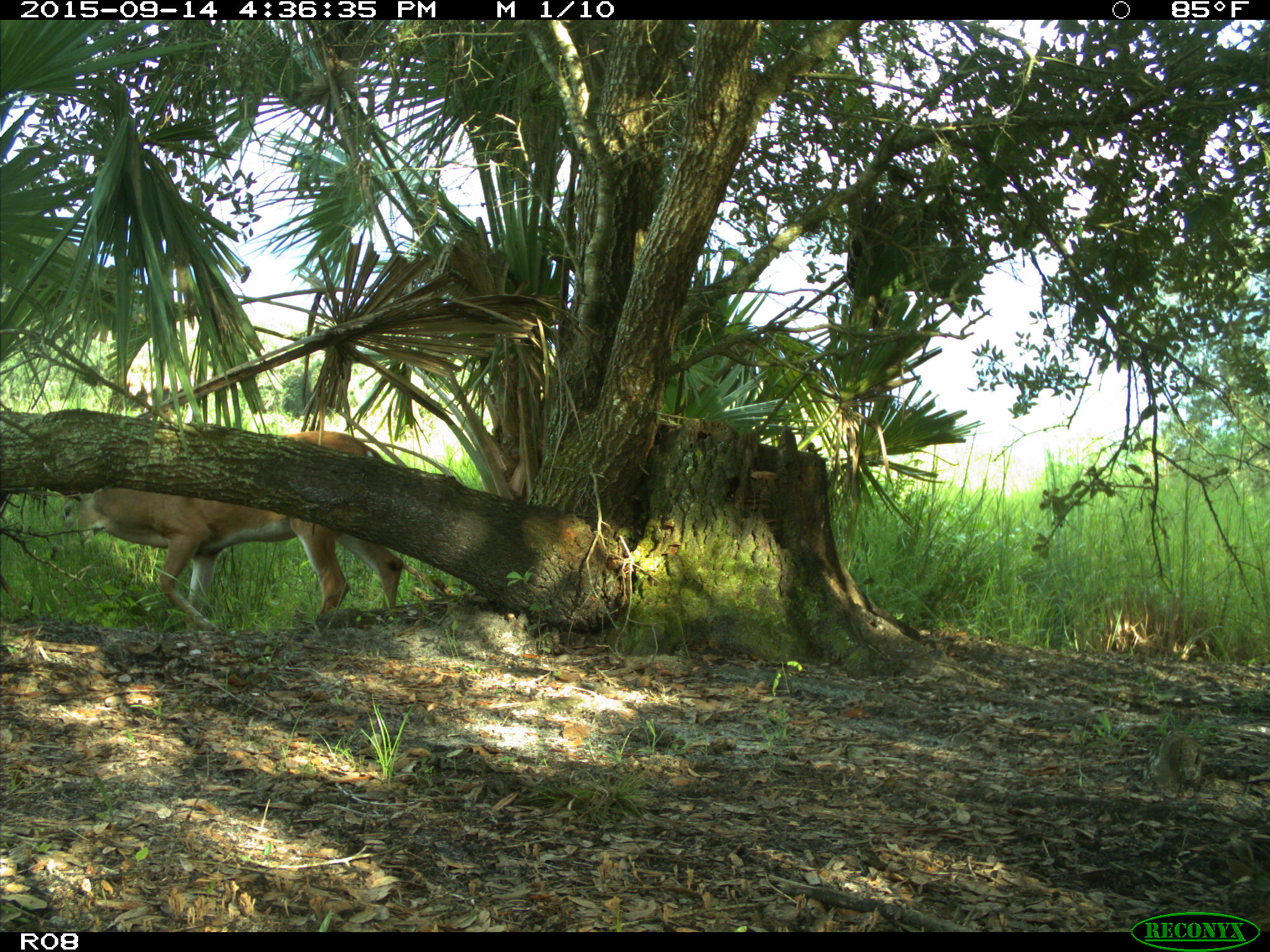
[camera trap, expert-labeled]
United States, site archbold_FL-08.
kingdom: Animalia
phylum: Chordata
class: Mammalia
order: Artiodactyla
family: Cervidae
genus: Odocoileus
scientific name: Odocoileus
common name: deer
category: unidentified deer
Unidentified deer (deer) (Odocoileus).